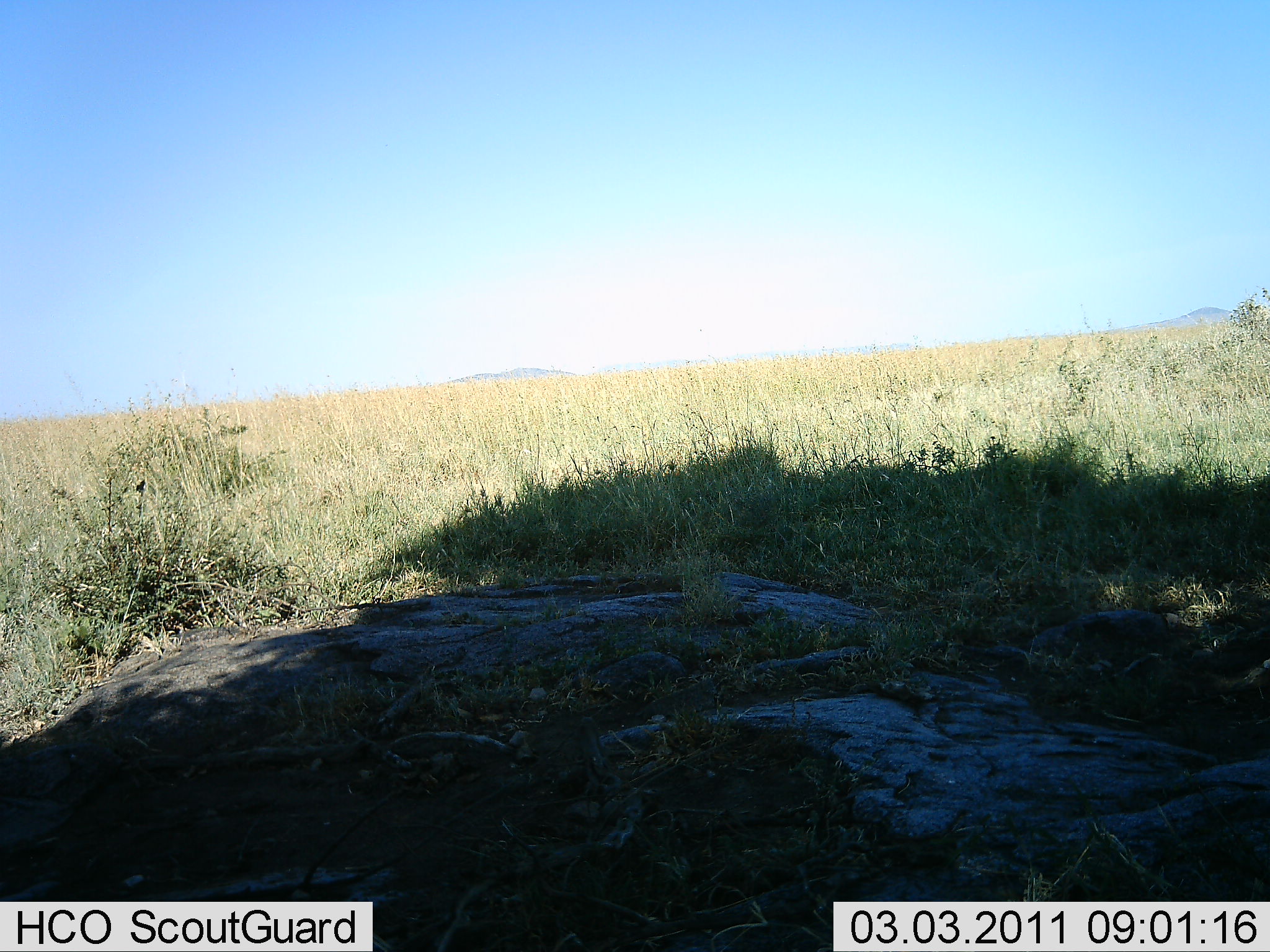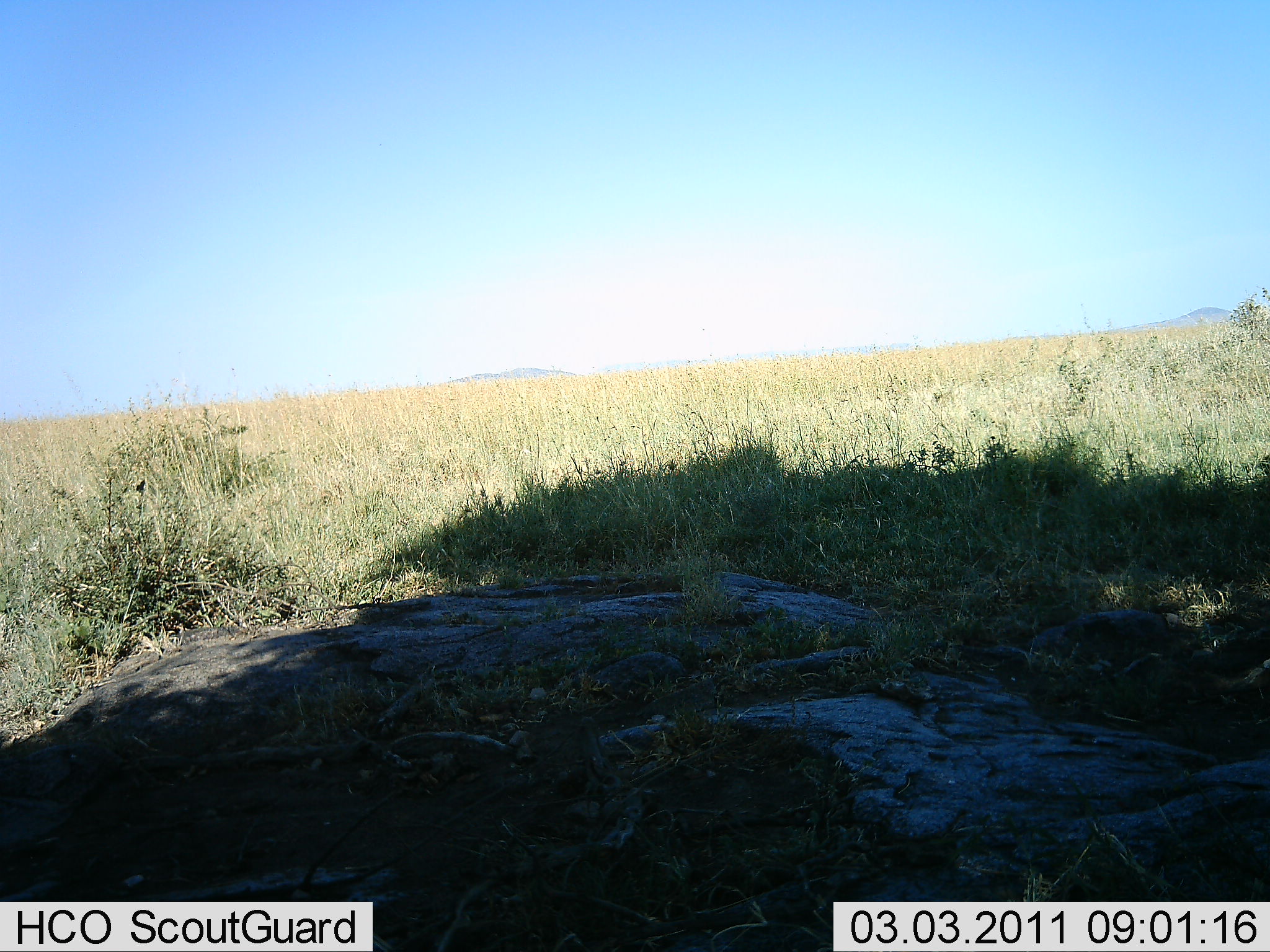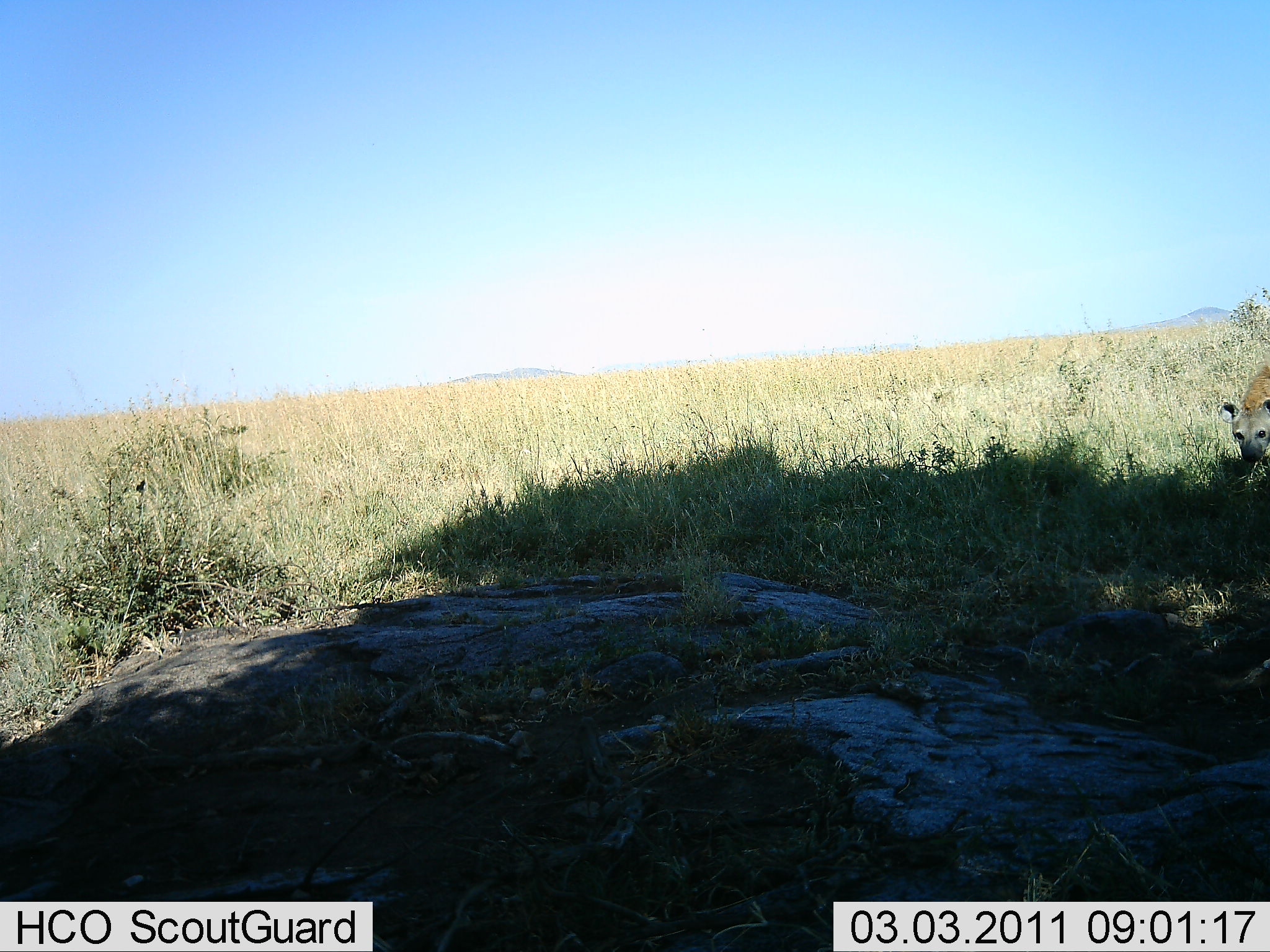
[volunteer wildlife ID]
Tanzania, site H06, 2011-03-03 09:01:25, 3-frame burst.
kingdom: Animalia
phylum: Chordata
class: Mammalia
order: Carnivora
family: Hyaenidae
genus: Crocuta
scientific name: Crocuta crocuta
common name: spotted hyena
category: hyenaspotted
Hyenaspotted (spotted hyena) (Crocuta crocuta), count 1. Behavior (volunteer vote fractions): standing 10%, resting 0%, moving 90%, interacting 0%. Young present (vote fraction): 0%. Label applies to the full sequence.